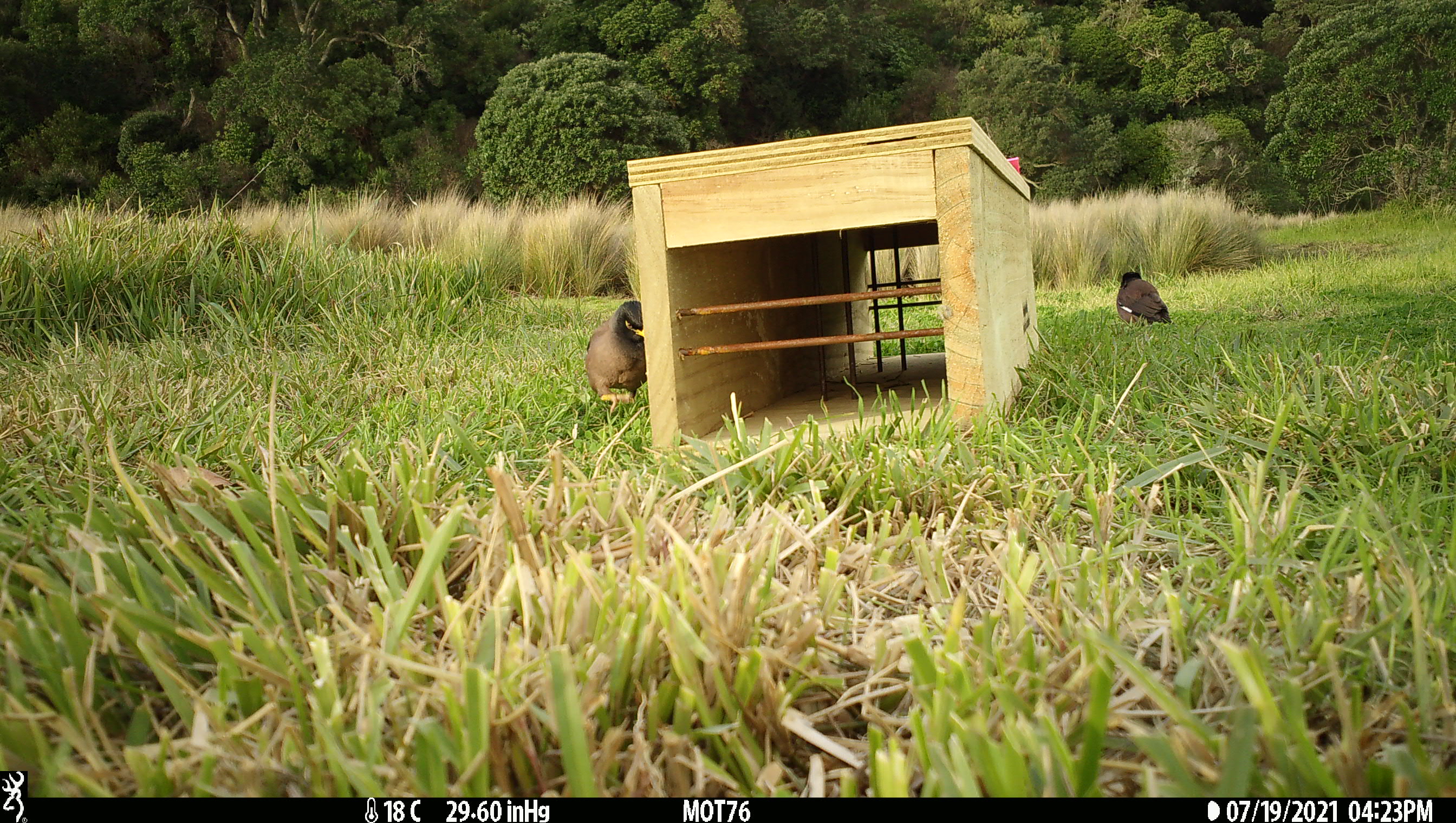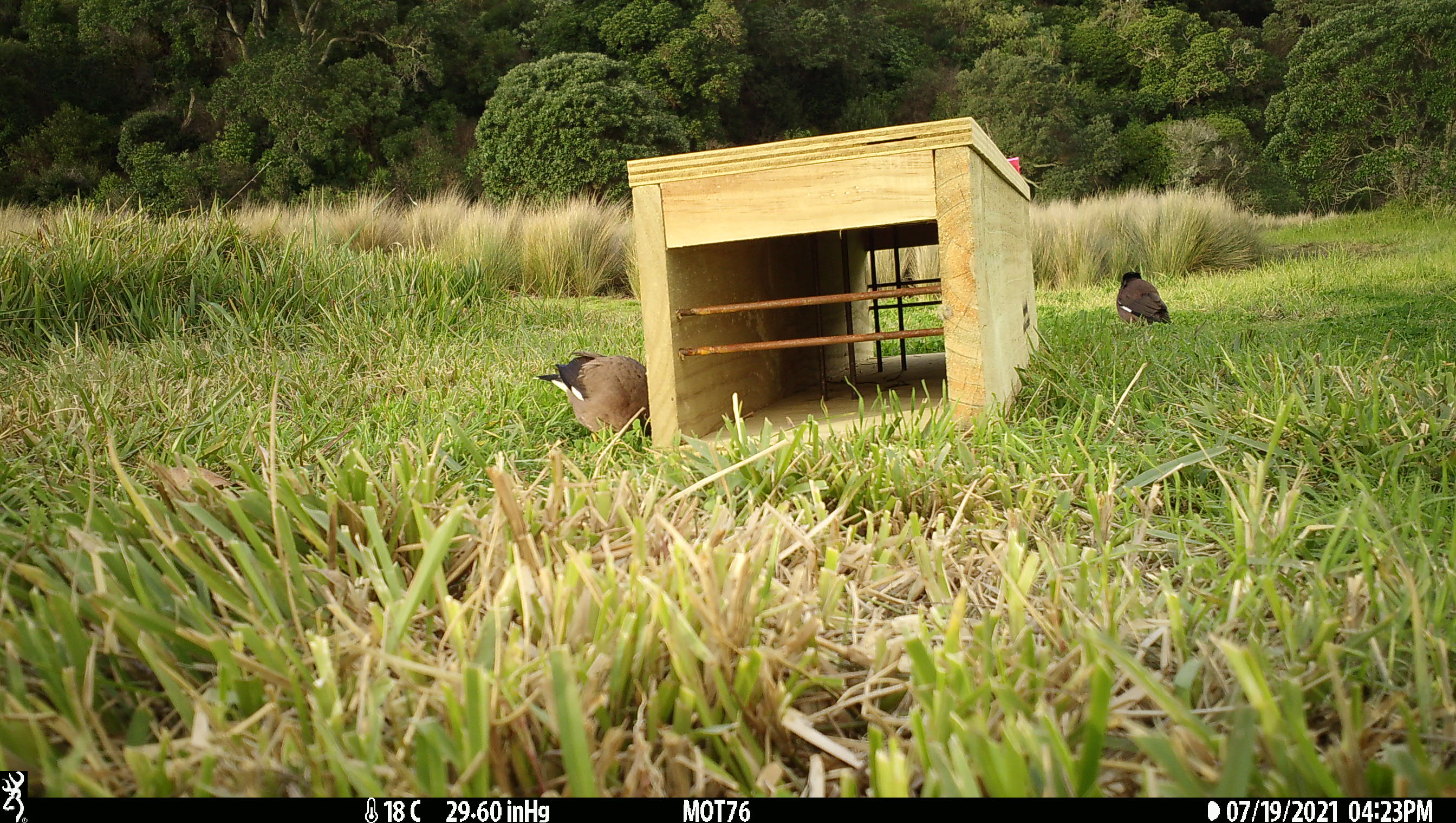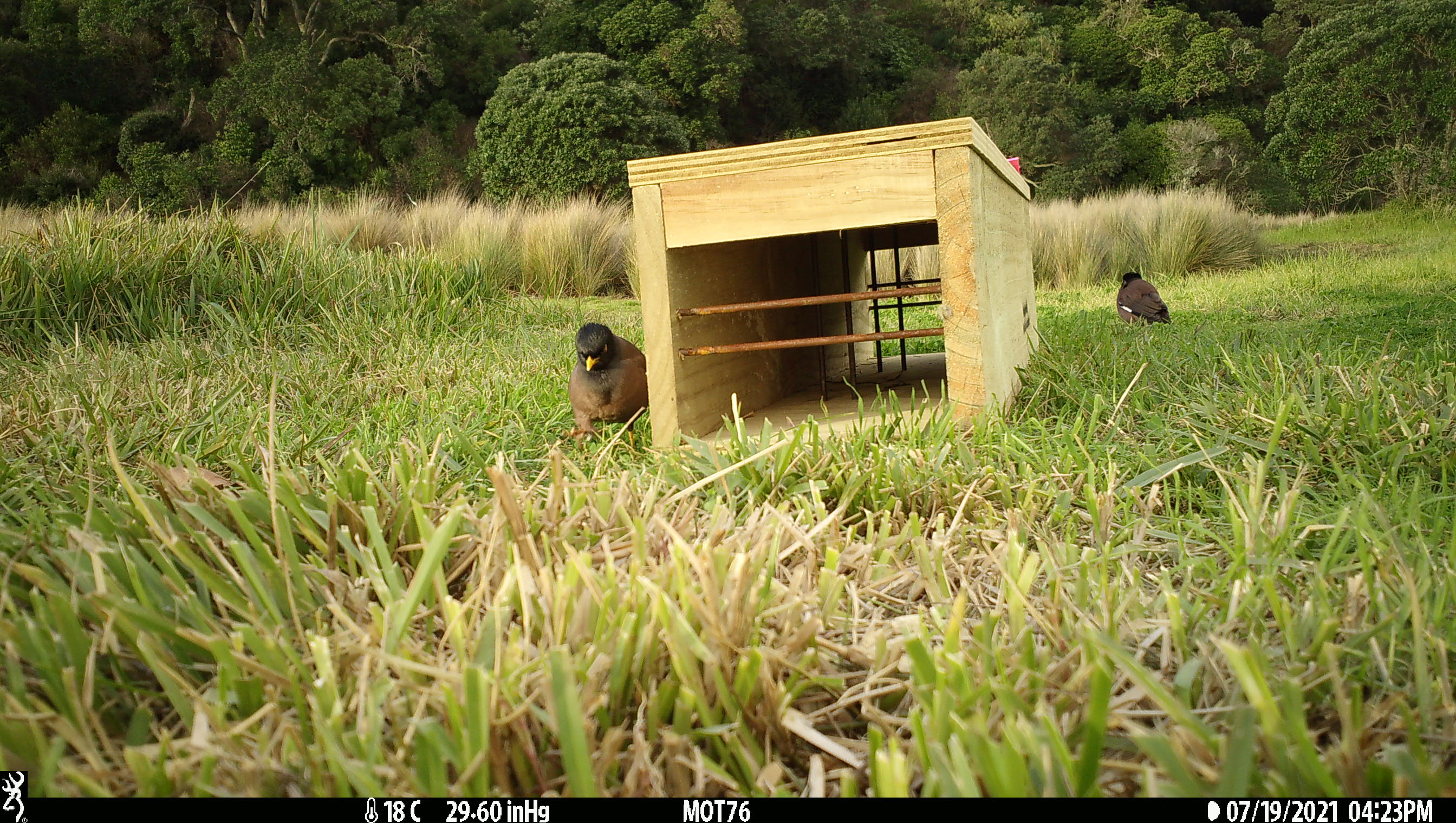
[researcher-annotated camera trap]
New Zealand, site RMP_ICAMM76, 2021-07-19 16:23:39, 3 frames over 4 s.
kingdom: Animalia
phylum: Chordata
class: Aves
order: Passeriformes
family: Sturnidae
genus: Acridotheres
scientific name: Acridotheres tristis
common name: common myna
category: myna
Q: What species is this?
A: Myna (common myna) (Acridotheres tristis).